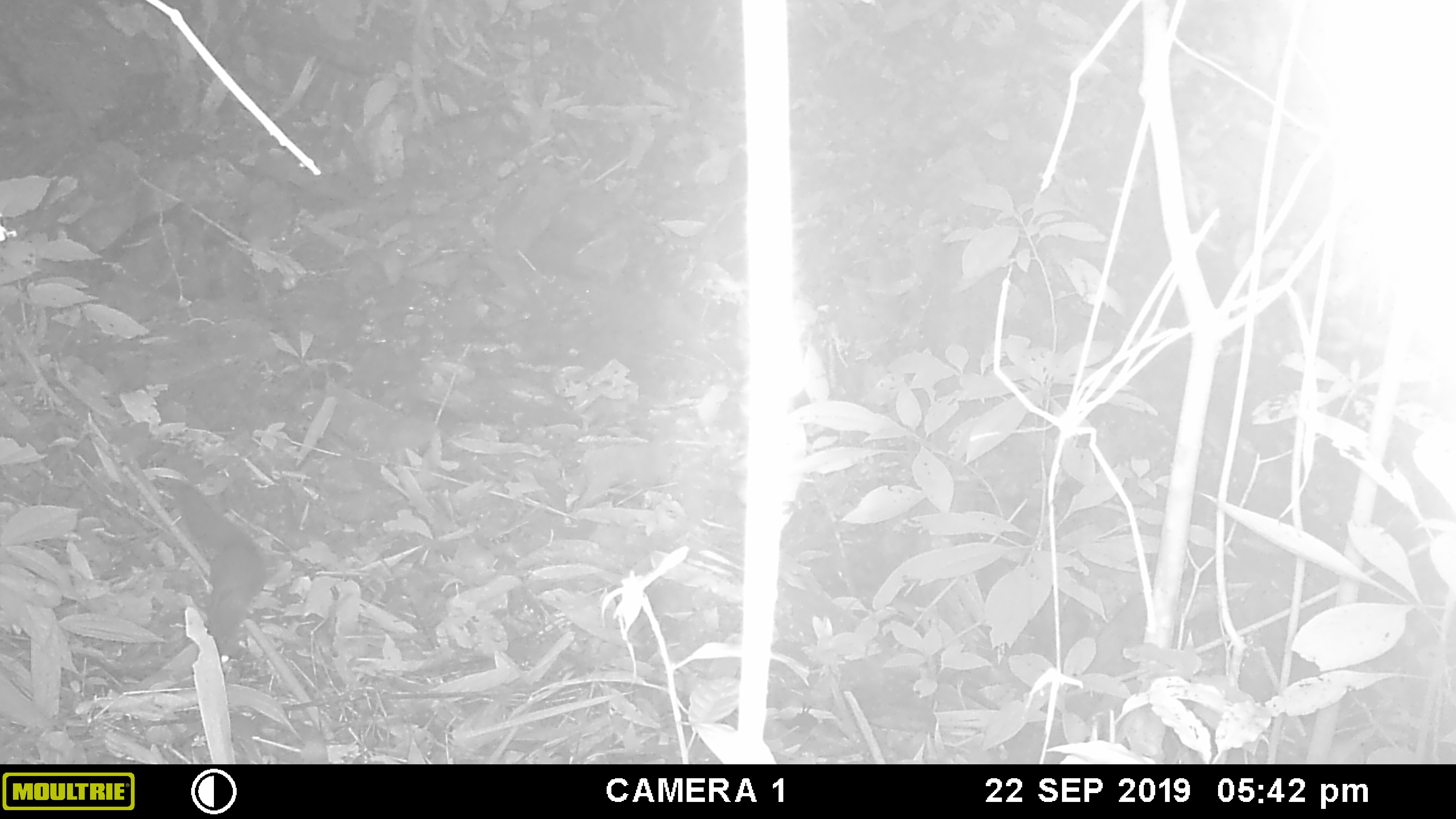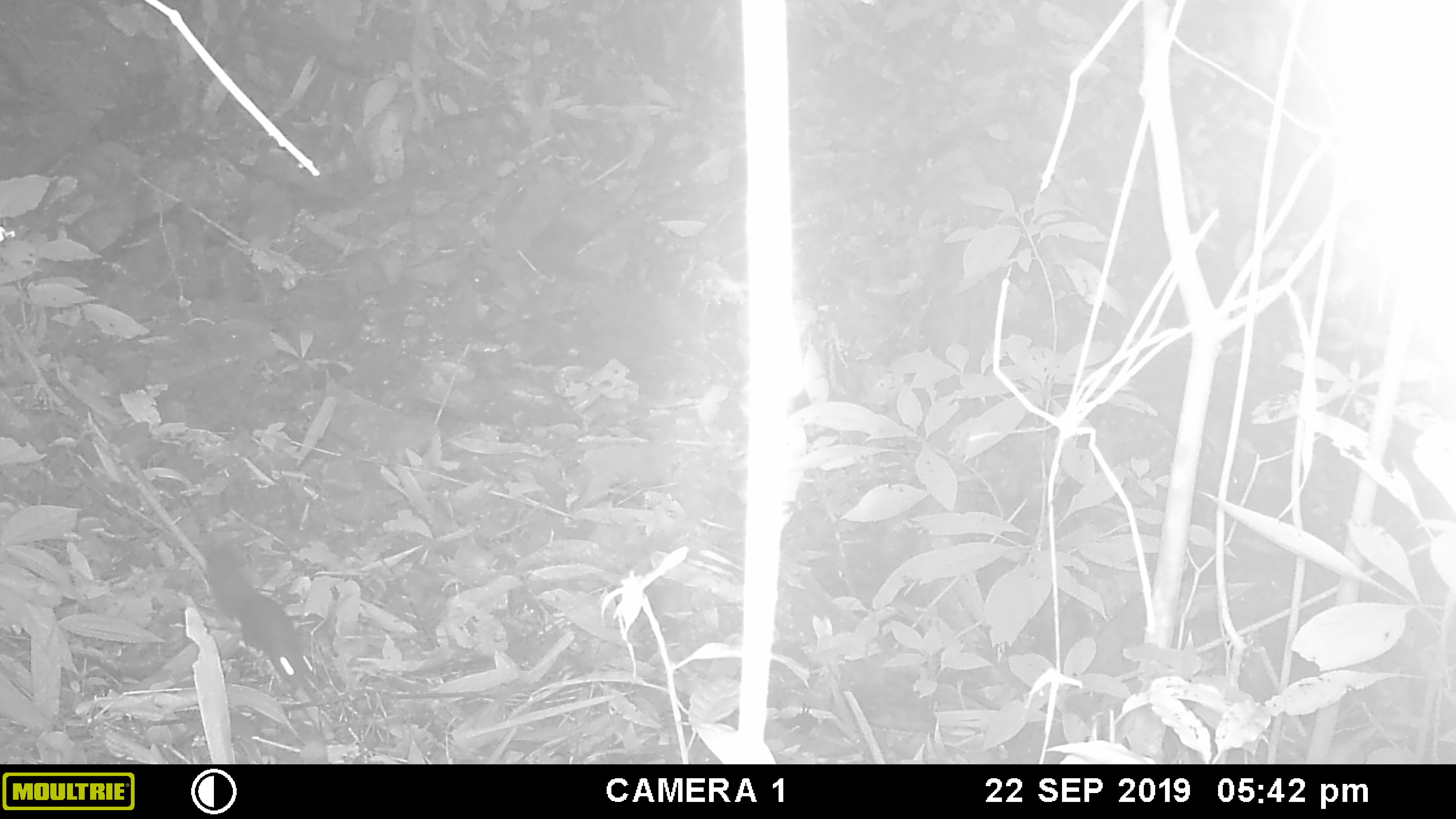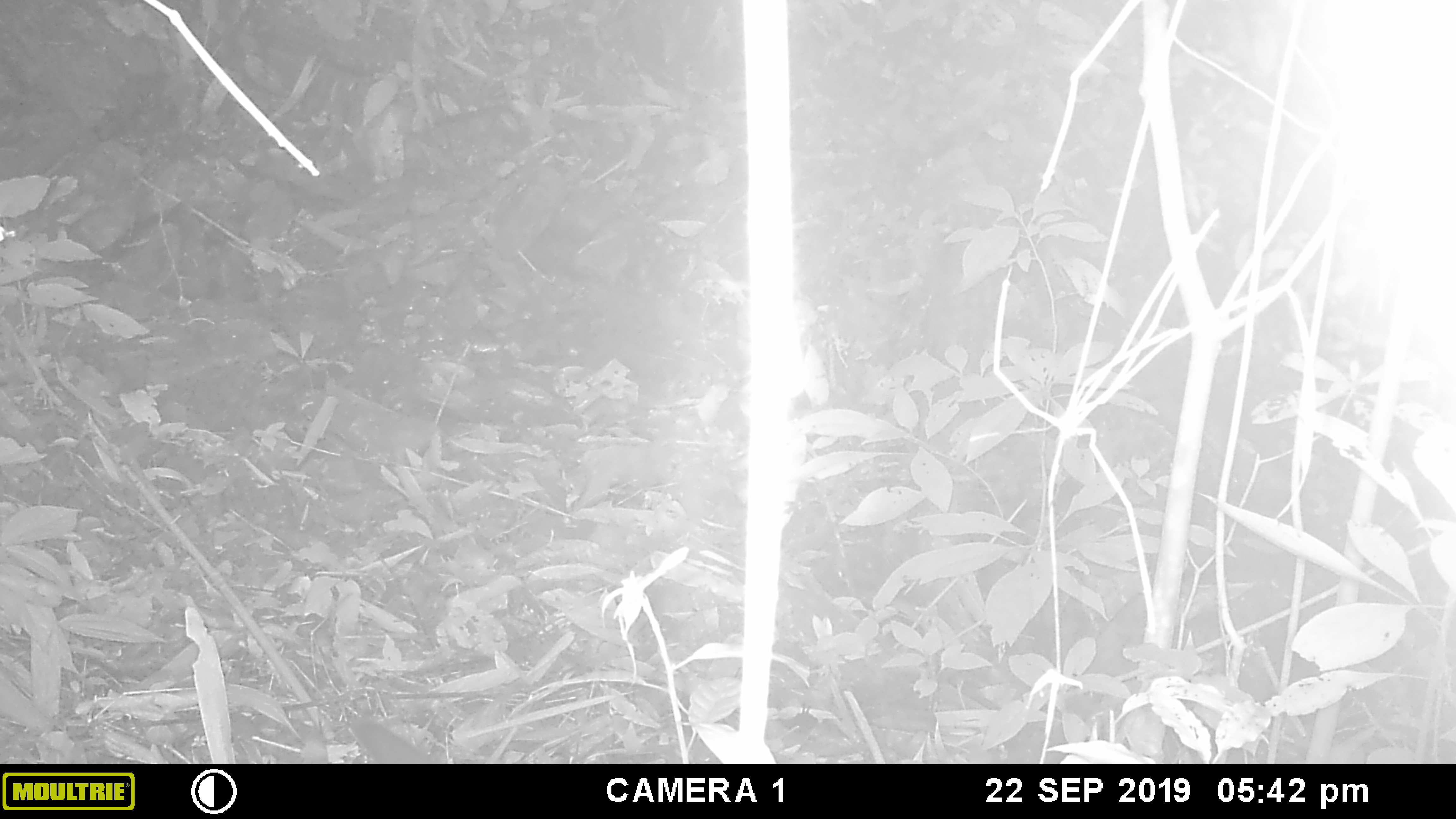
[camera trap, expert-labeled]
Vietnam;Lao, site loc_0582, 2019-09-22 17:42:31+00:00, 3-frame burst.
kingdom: Animalia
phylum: Chordata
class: Mammalia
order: Rodentia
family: Sciuridae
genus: Sciurus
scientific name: Sciurus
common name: squirrel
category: unidentified squirrel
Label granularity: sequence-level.